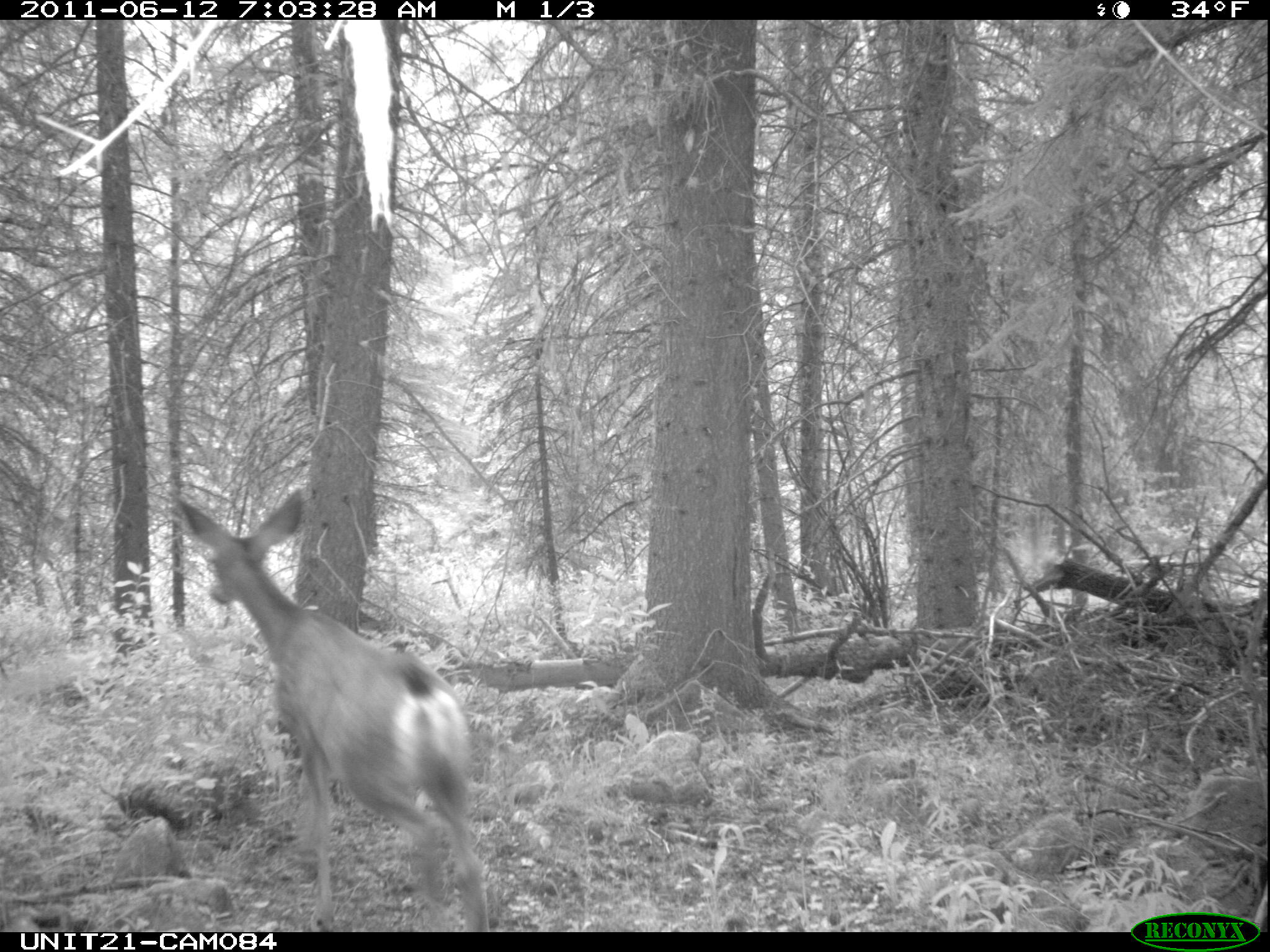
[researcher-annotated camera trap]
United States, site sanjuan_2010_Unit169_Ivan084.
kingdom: Animalia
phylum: Chordata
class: Mammalia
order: Artiodactyla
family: Cervidae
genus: Odocoileus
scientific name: Odocoileus hemionus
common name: mule deer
Odocoileus hemionus (mule deer).